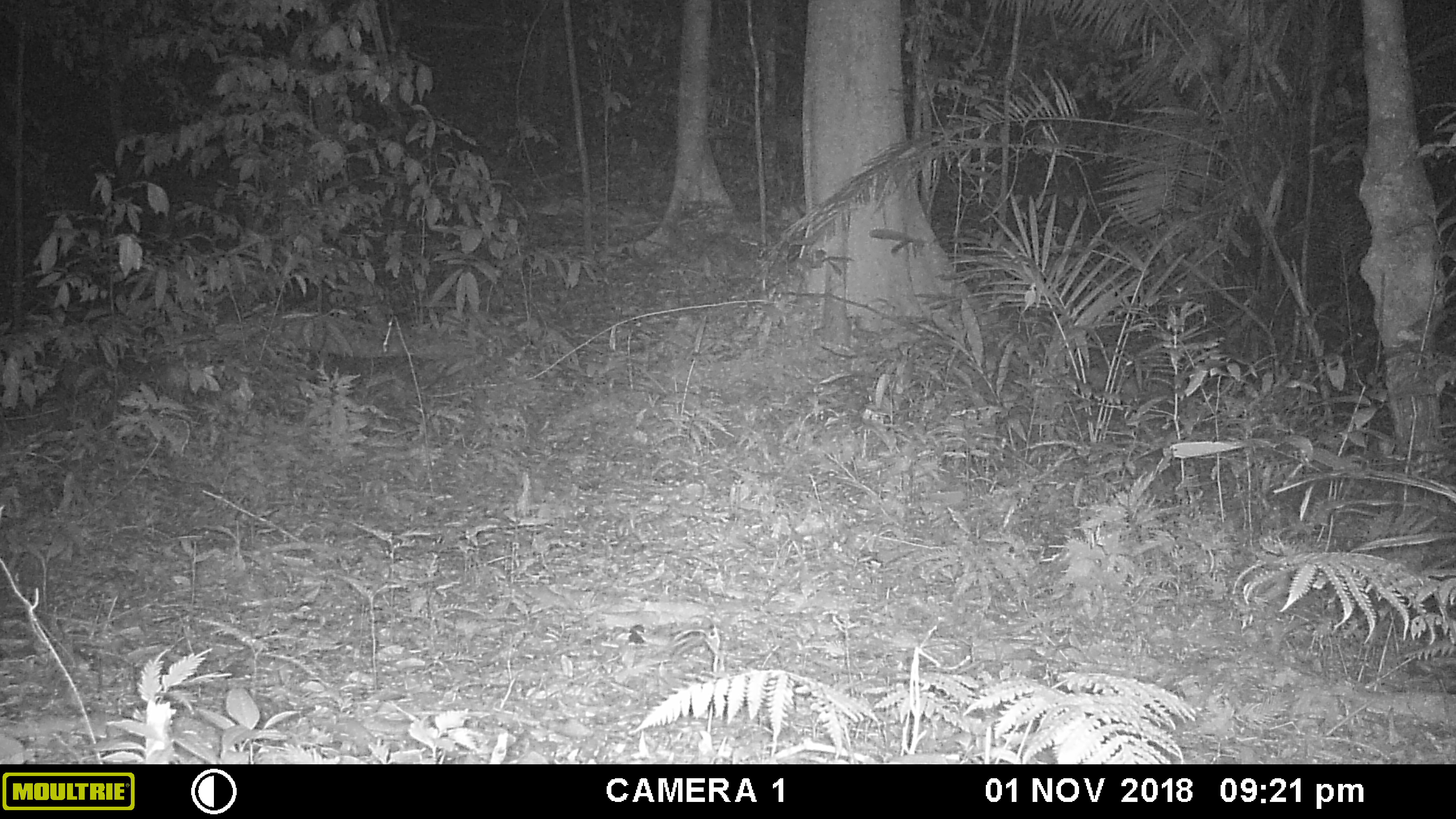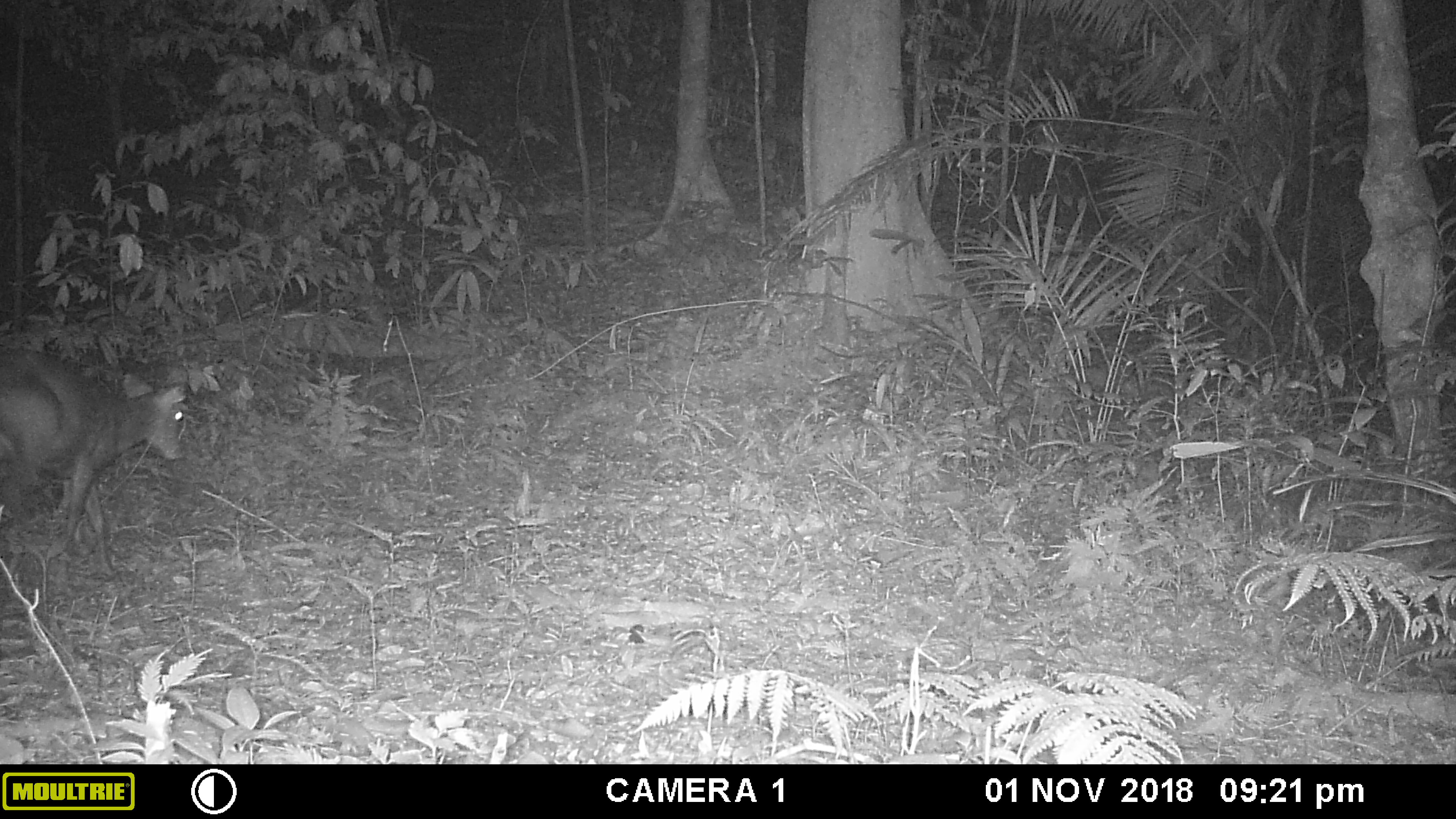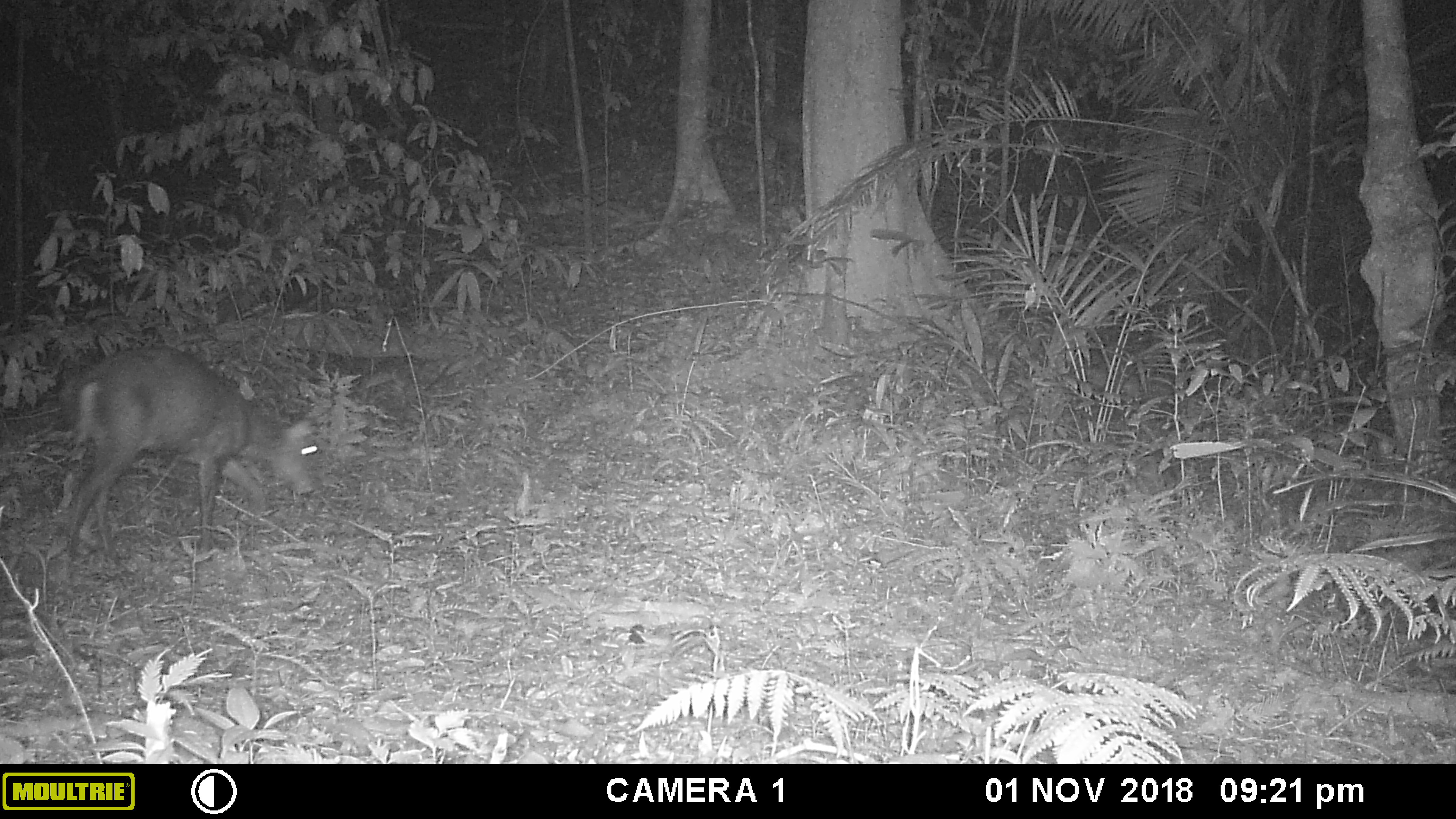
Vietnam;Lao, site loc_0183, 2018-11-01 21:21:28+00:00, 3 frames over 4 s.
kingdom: Animalia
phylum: Chordata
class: Mammalia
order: Artiodactyla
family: Cervidae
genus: Muntiacus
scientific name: Muntiacus rooseveltorum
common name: roosevelt's muntjac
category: roosevelts muntjac group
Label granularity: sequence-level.